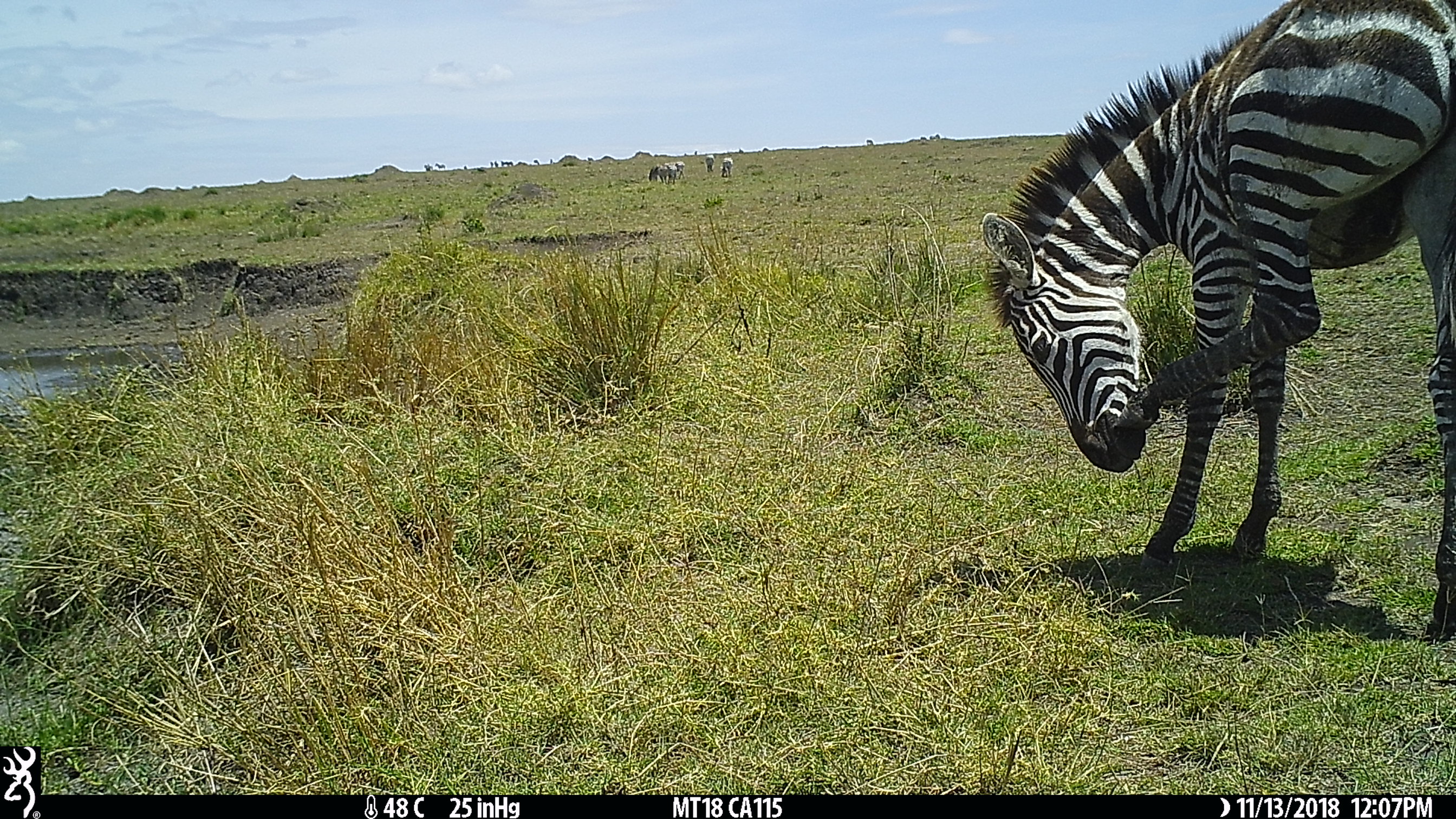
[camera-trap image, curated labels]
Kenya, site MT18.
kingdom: Animalia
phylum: Chordata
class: Mammalia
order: Perissodactyla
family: Equidae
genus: Equus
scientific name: Equus quagga burchellii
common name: burchell's zebra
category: zebra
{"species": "zebra (burchell's zebra) (Equus quagga burchellii)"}